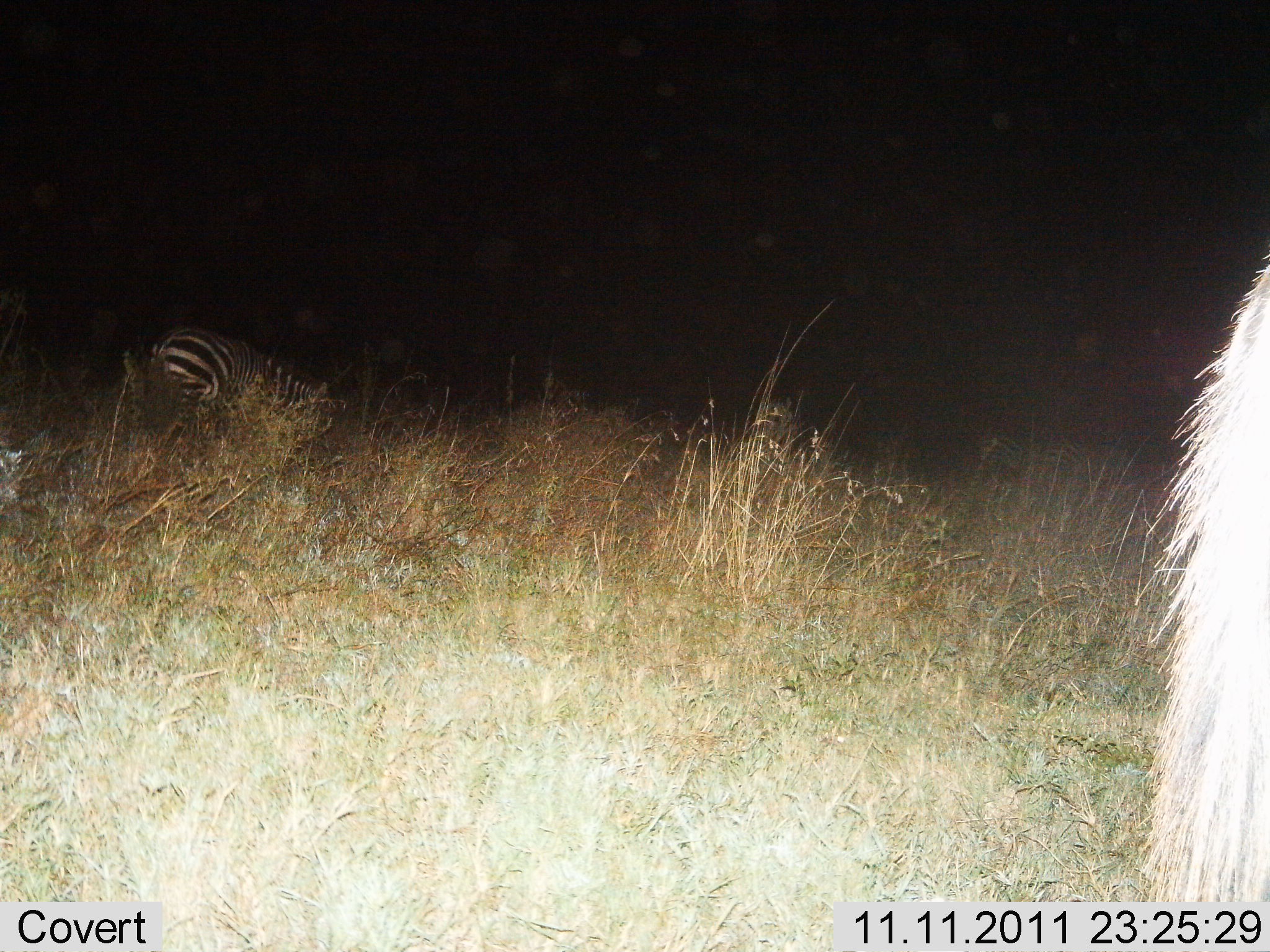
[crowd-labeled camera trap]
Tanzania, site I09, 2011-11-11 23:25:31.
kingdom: Animalia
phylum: Chordata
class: Mammalia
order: Perissodactyla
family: Equidae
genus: Equus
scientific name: Equus quagga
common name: plains zebra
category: zebra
Zebra (plains zebra) (Equus quagga), count 1. Behavior (volunteer vote fractions): standing 40%, resting 0%, moving 7%, interacting 7%. Young present (vote fraction): 0%. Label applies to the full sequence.